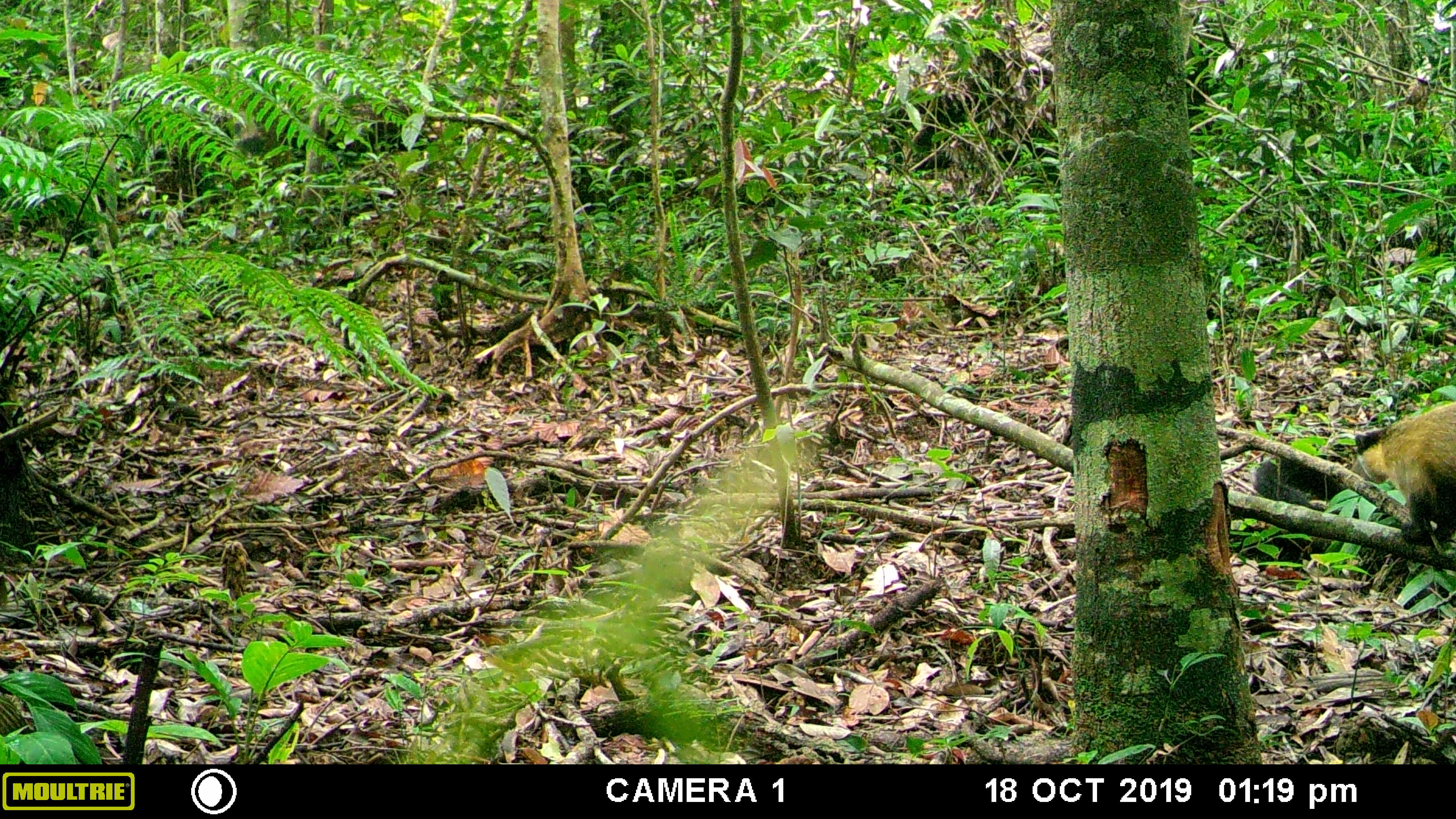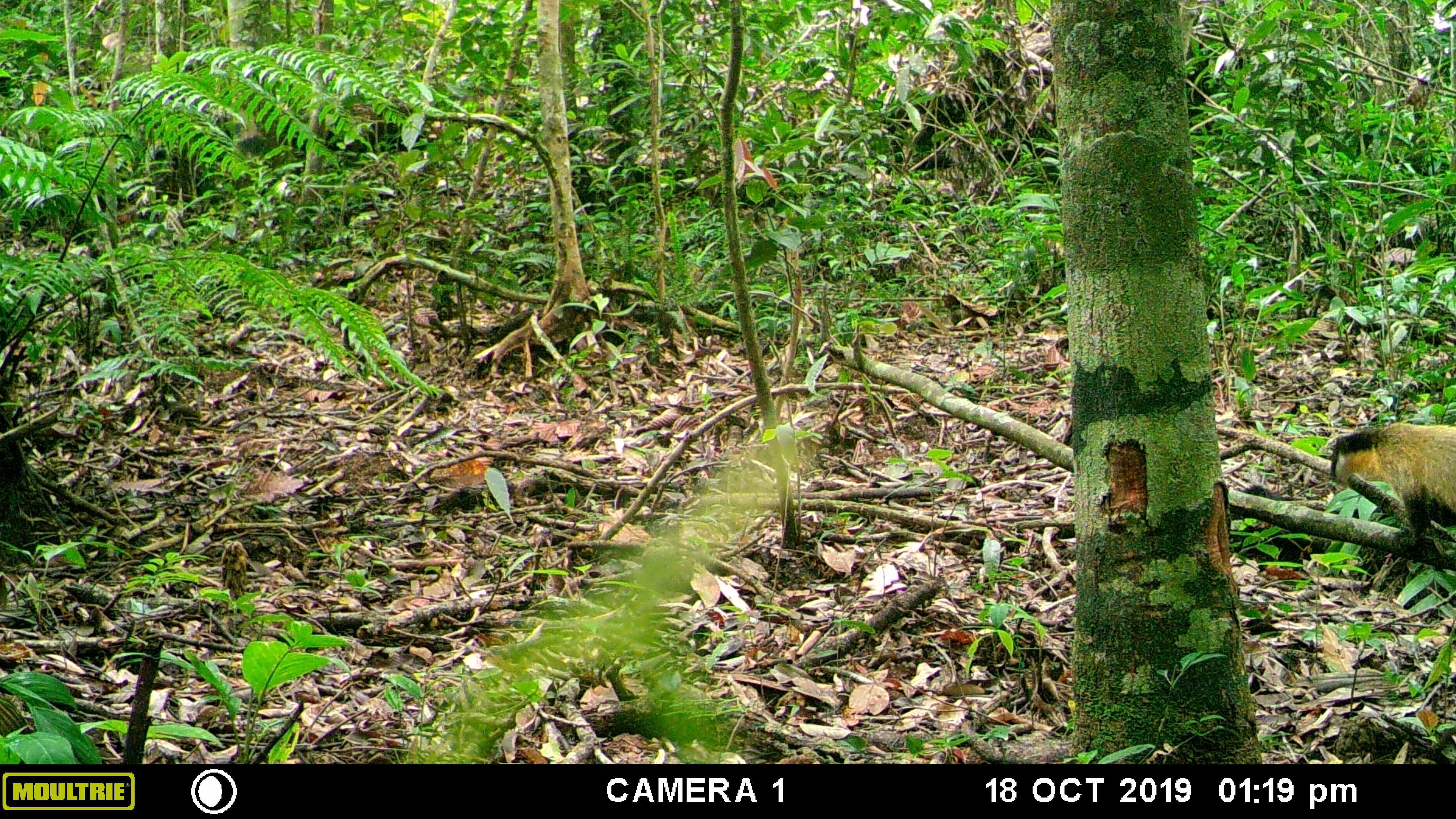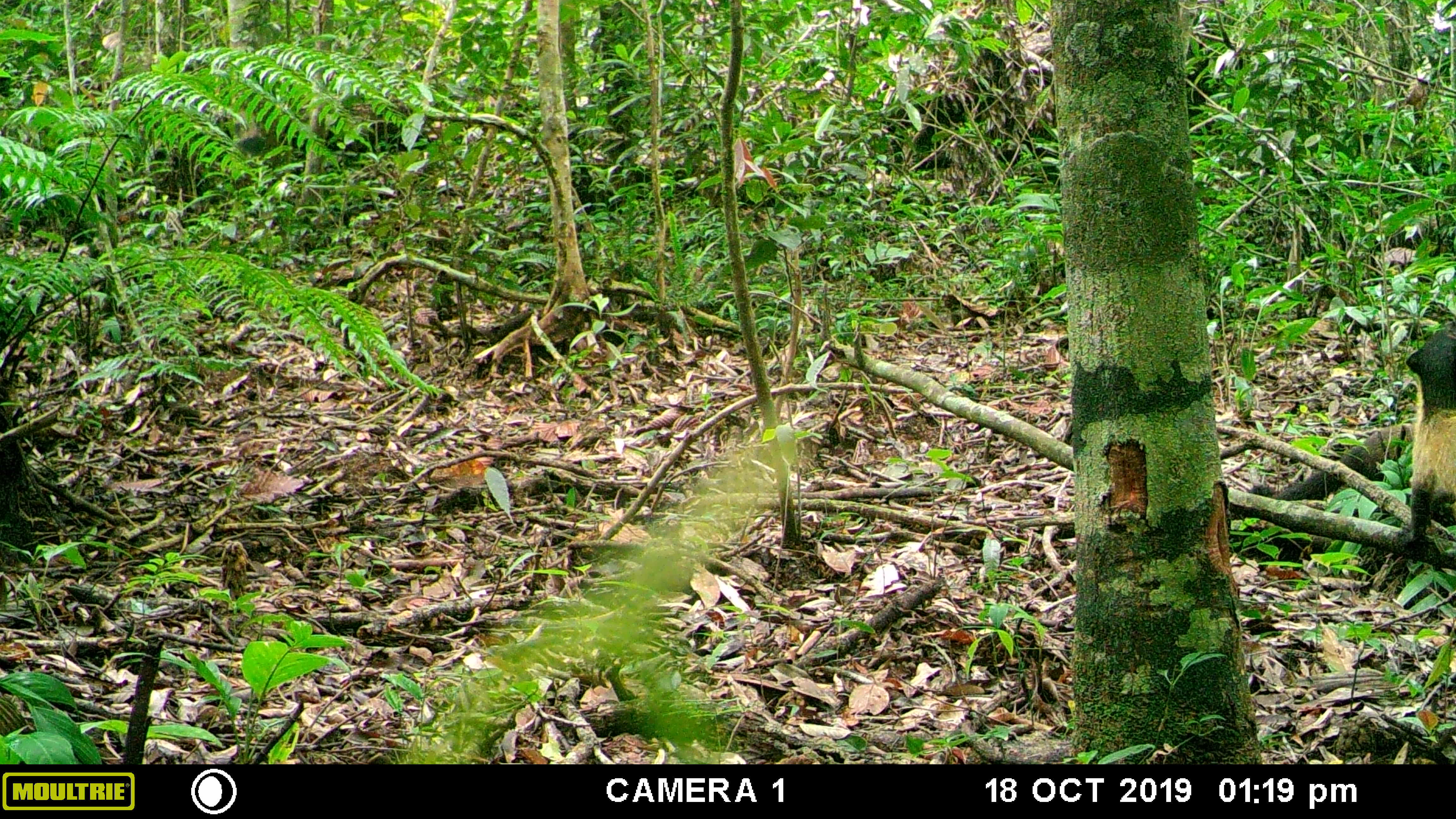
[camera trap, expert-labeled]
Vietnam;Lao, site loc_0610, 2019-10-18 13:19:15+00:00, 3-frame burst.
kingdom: Animalia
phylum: Chordata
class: Mammalia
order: Carnivora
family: Mustelidae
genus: Martes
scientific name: Martes flavigula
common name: yellow-throated marten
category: yellow throated marten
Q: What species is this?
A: Yellow throated marten (yellow-throated marten) (Martes flavigula).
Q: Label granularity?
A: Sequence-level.